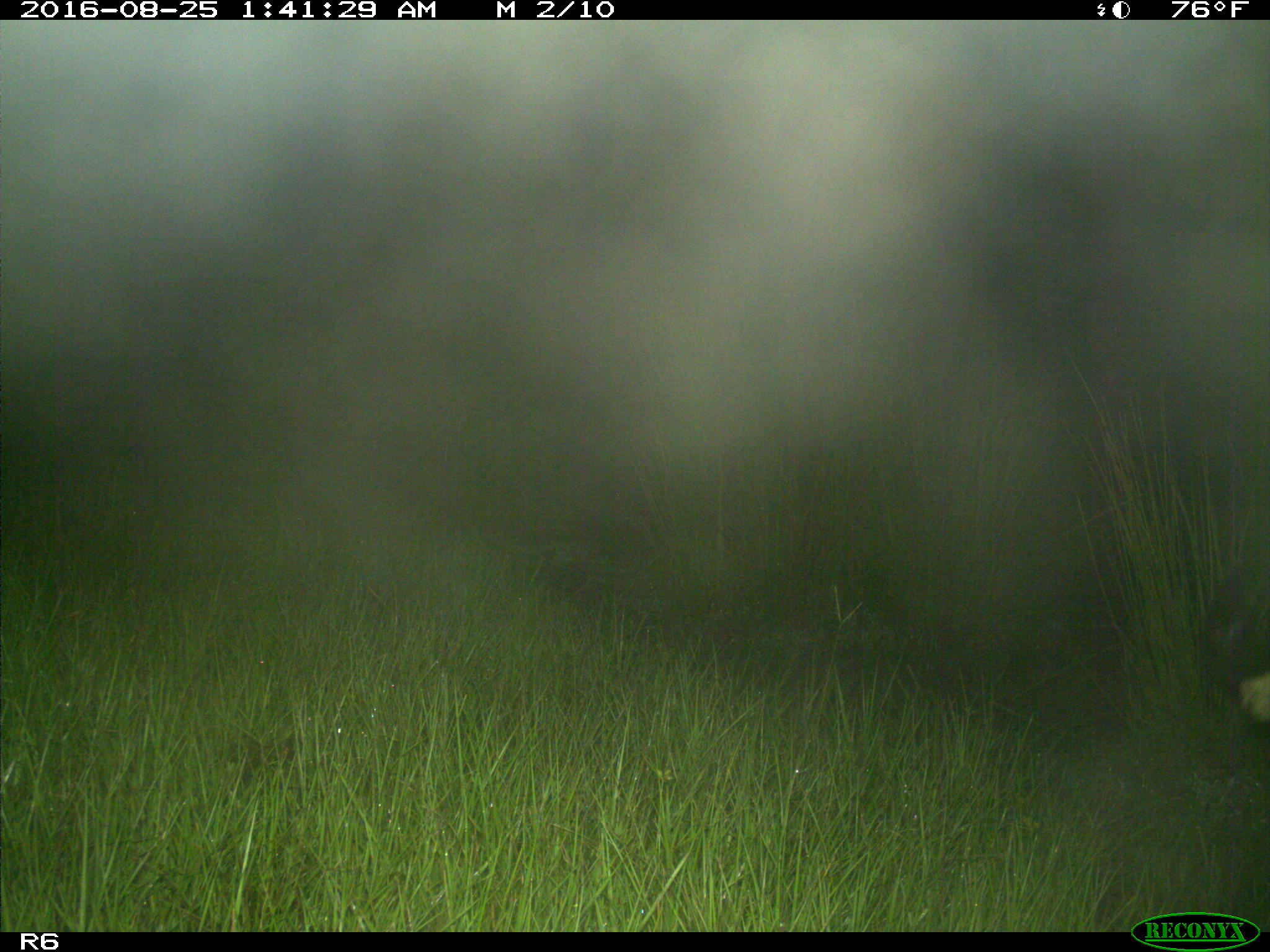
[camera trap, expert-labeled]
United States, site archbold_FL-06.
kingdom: Animalia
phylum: Chordata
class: Mammalia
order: Artiodactyla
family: Bovidae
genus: Bos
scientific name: Bos taurus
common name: domestic cow